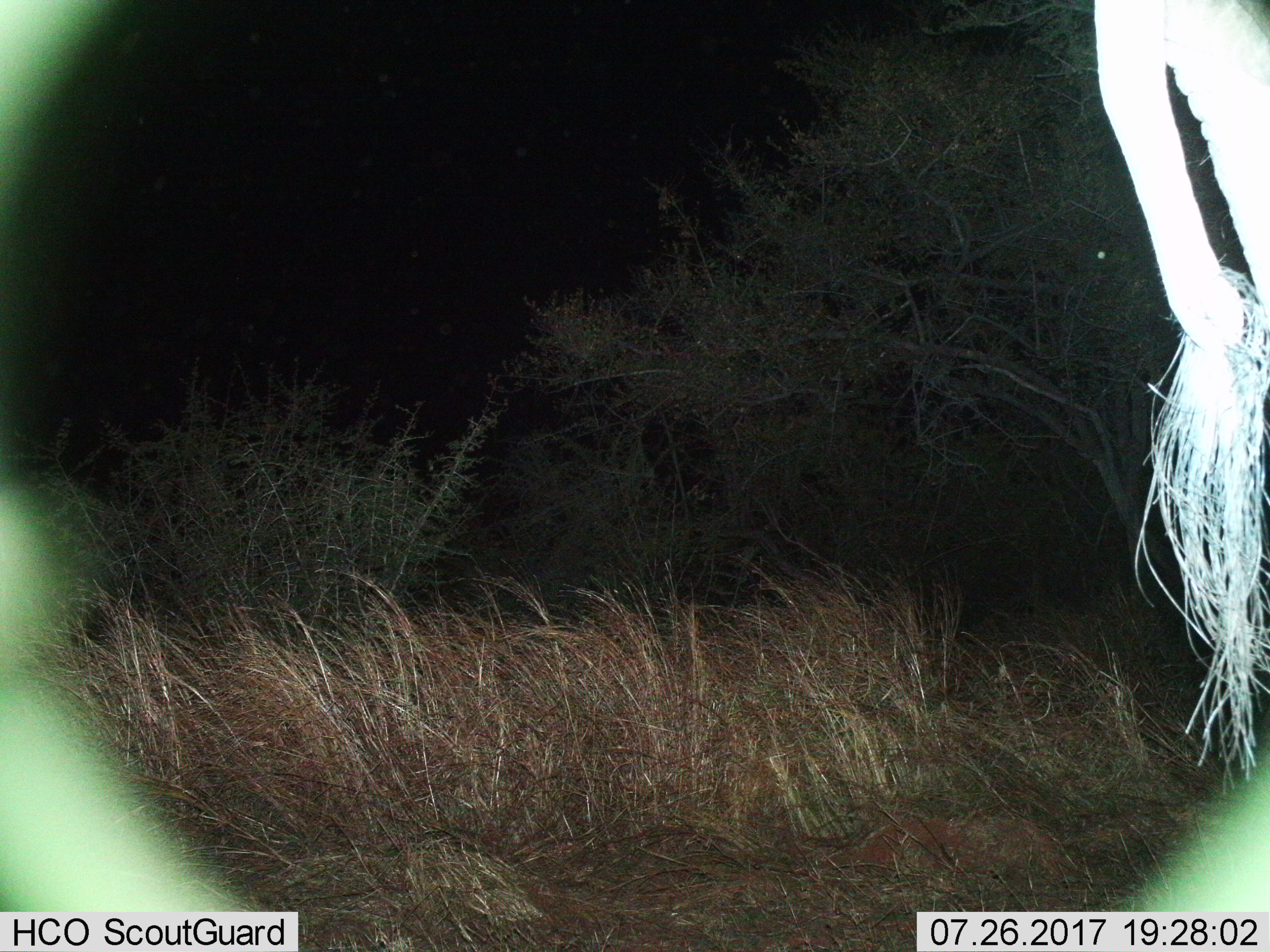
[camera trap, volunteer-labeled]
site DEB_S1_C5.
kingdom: Animalia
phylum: Chordata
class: Mammalia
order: Proboscidea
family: Elephantidae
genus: Loxodonta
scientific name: Loxodonta africana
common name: african bush elephant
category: elephant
Elephant (african bush elephant) (Loxodonta africana), count 1. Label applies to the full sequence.